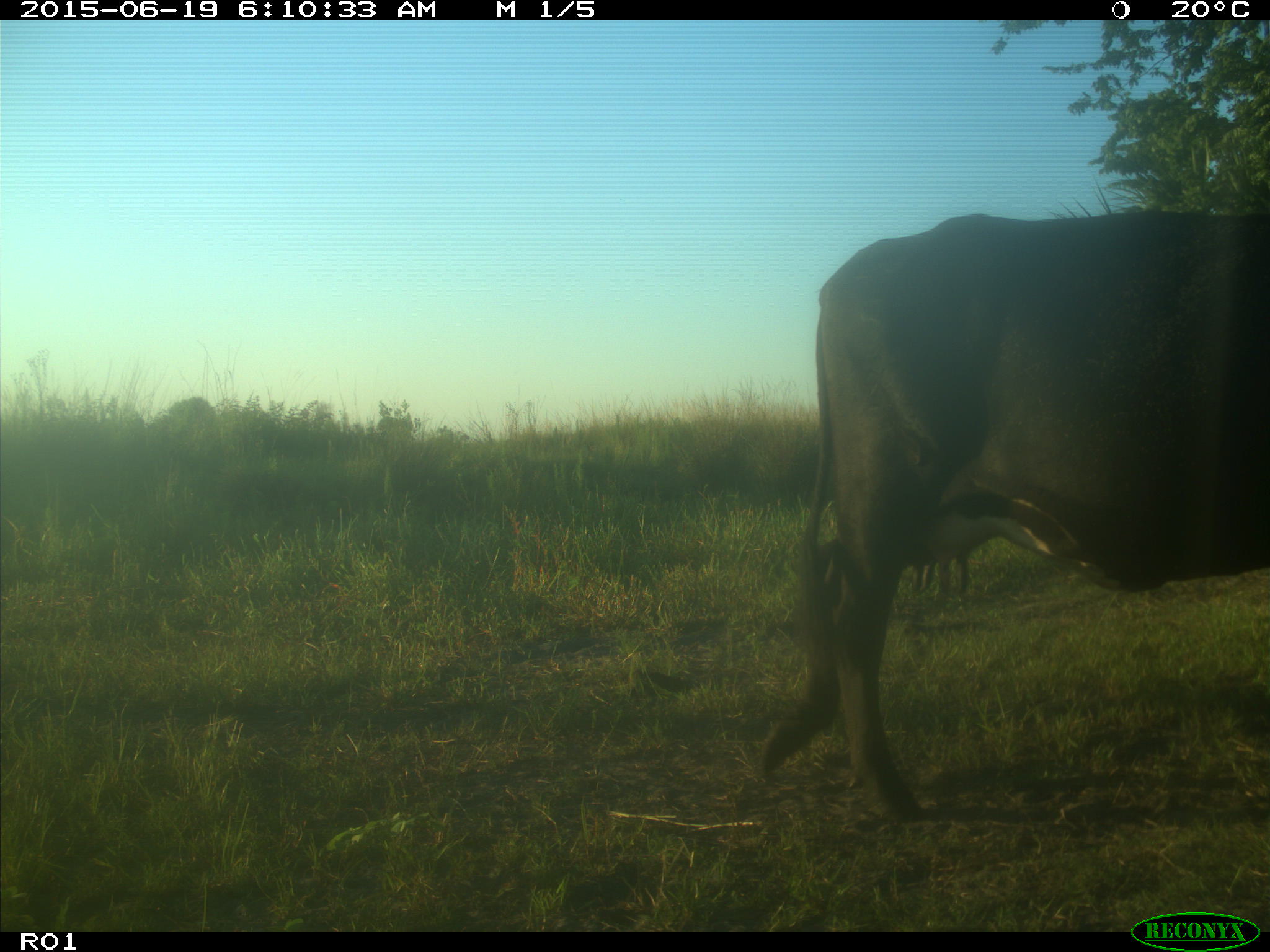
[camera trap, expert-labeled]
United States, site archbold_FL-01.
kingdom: Animalia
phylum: Chordata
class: Mammalia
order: Artiodactyla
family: Bovidae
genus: Bos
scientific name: Bos taurus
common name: domestic cow